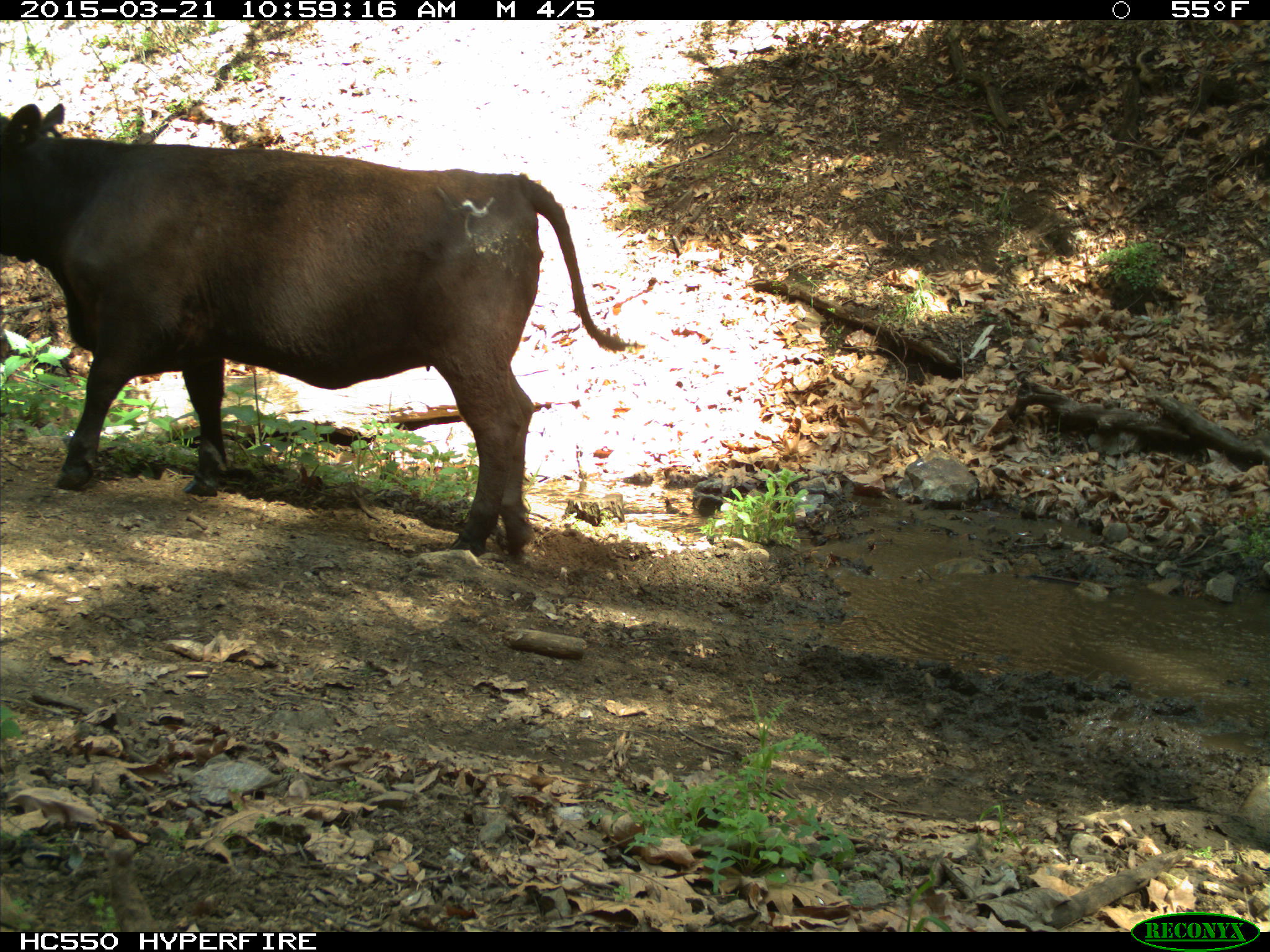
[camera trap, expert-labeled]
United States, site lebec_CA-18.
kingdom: Animalia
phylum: Chordata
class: Mammalia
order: Artiodactyla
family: Bovidae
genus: Bos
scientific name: Bos taurus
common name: domestic cow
Bos taurus (domestic cow).